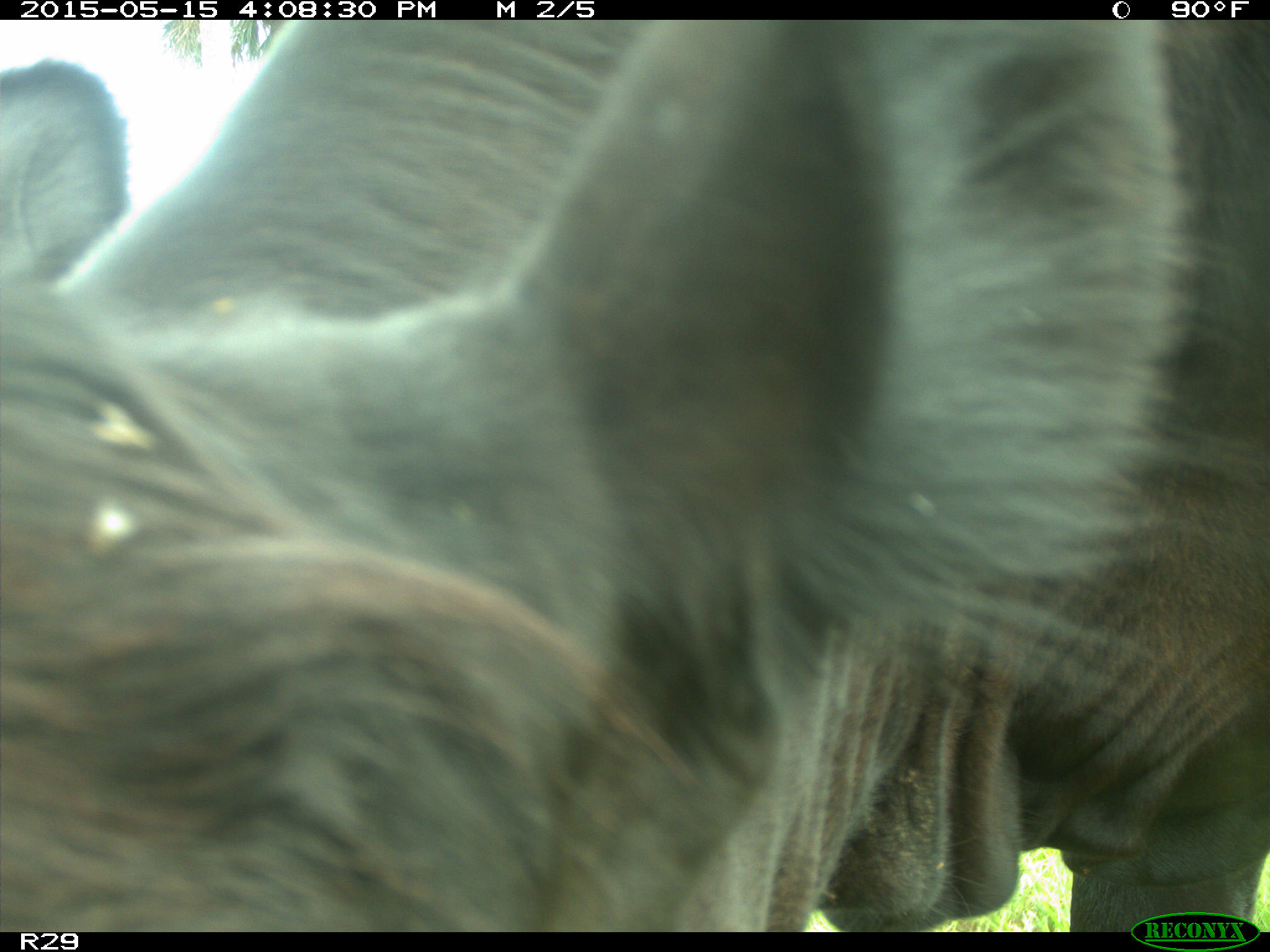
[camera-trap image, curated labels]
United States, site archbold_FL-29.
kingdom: Animalia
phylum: Chordata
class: Mammalia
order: Artiodactyla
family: Bovidae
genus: Bos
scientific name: Bos taurus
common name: domestic cow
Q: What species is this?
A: Bos taurus (domestic cow).